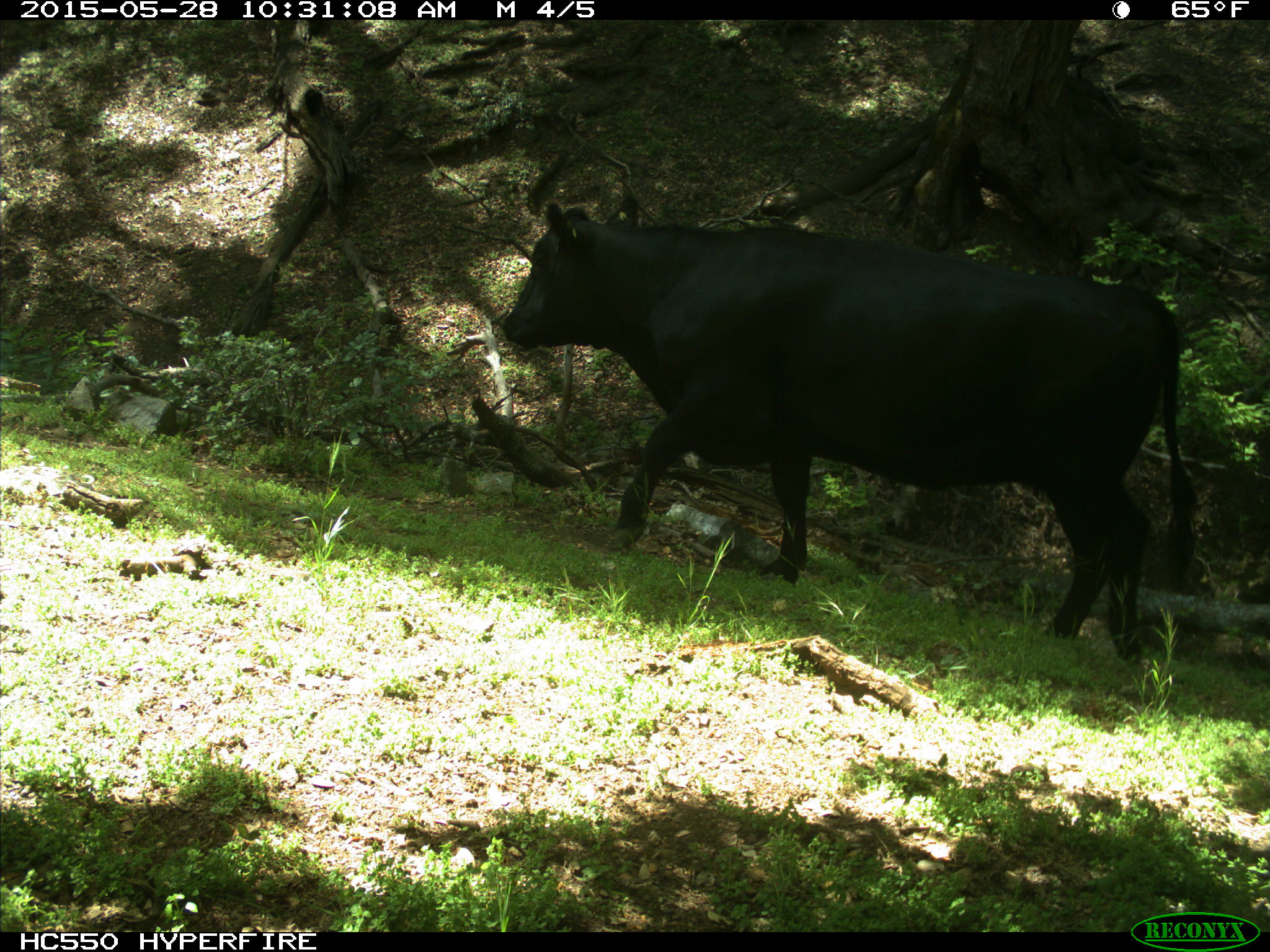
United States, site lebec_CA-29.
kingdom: Animalia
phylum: Chordata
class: Mammalia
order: Artiodactyla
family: Bovidae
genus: Bos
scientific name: Bos taurus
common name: domestic cow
Bos taurus (domestic cow).